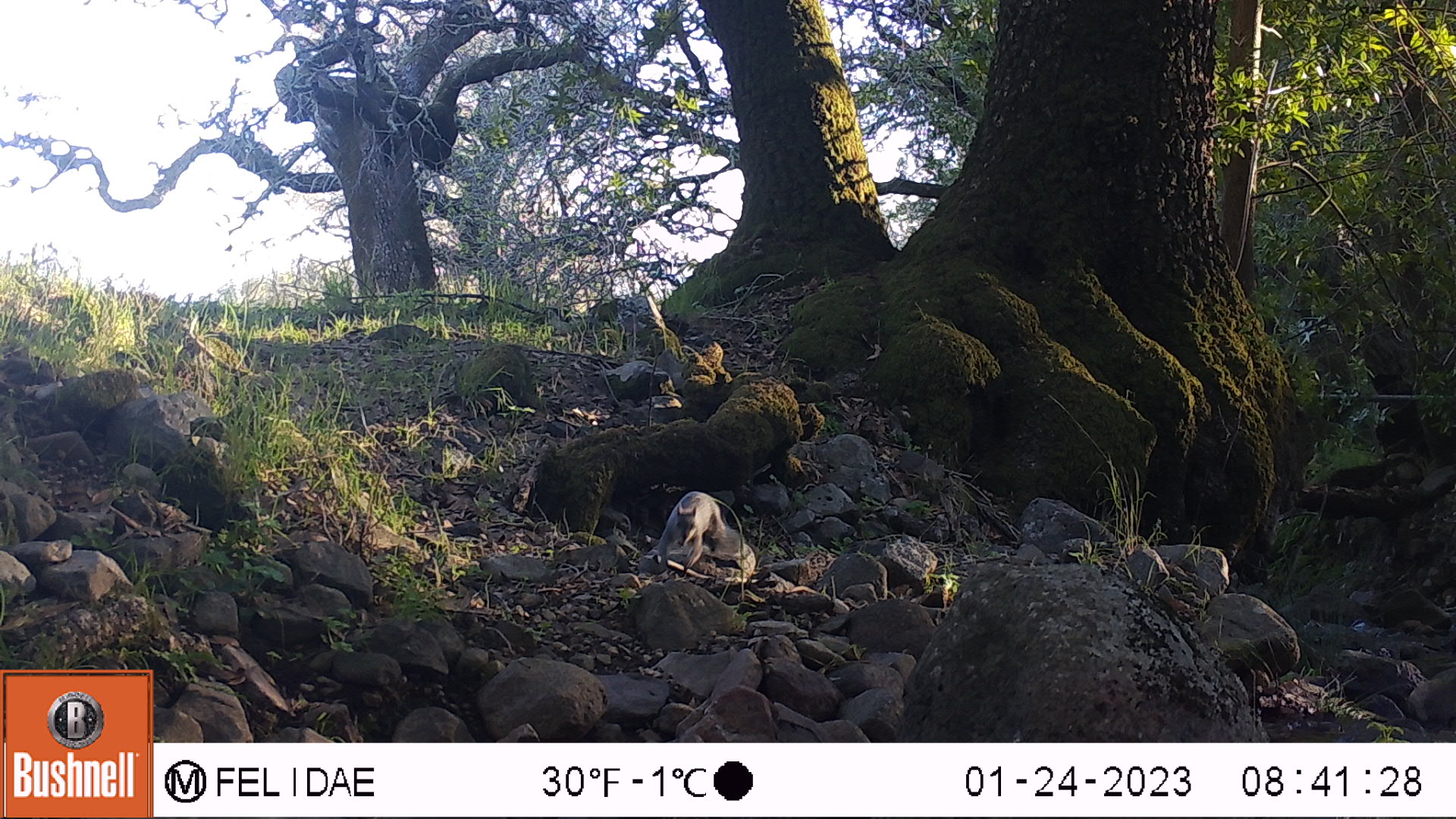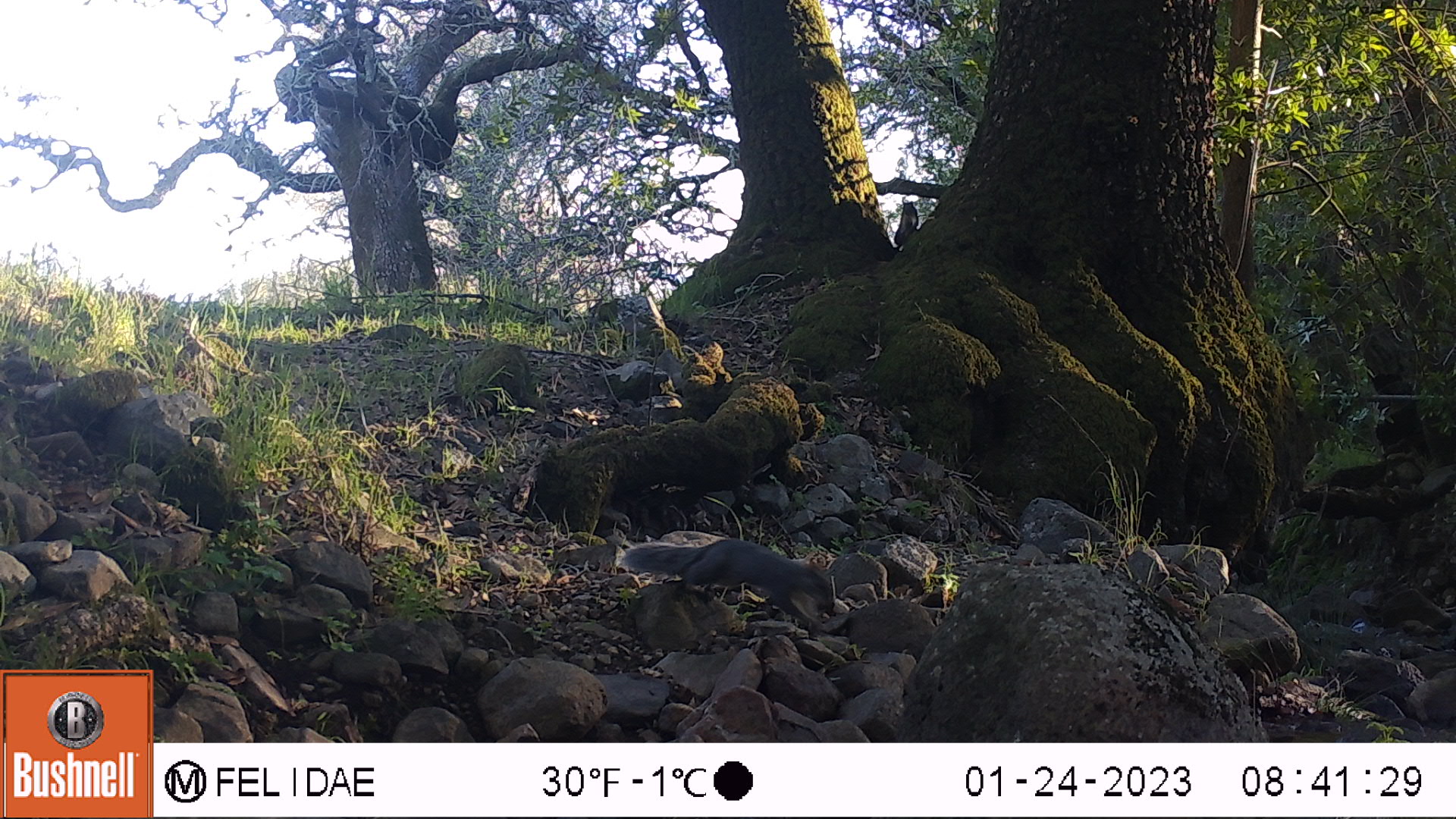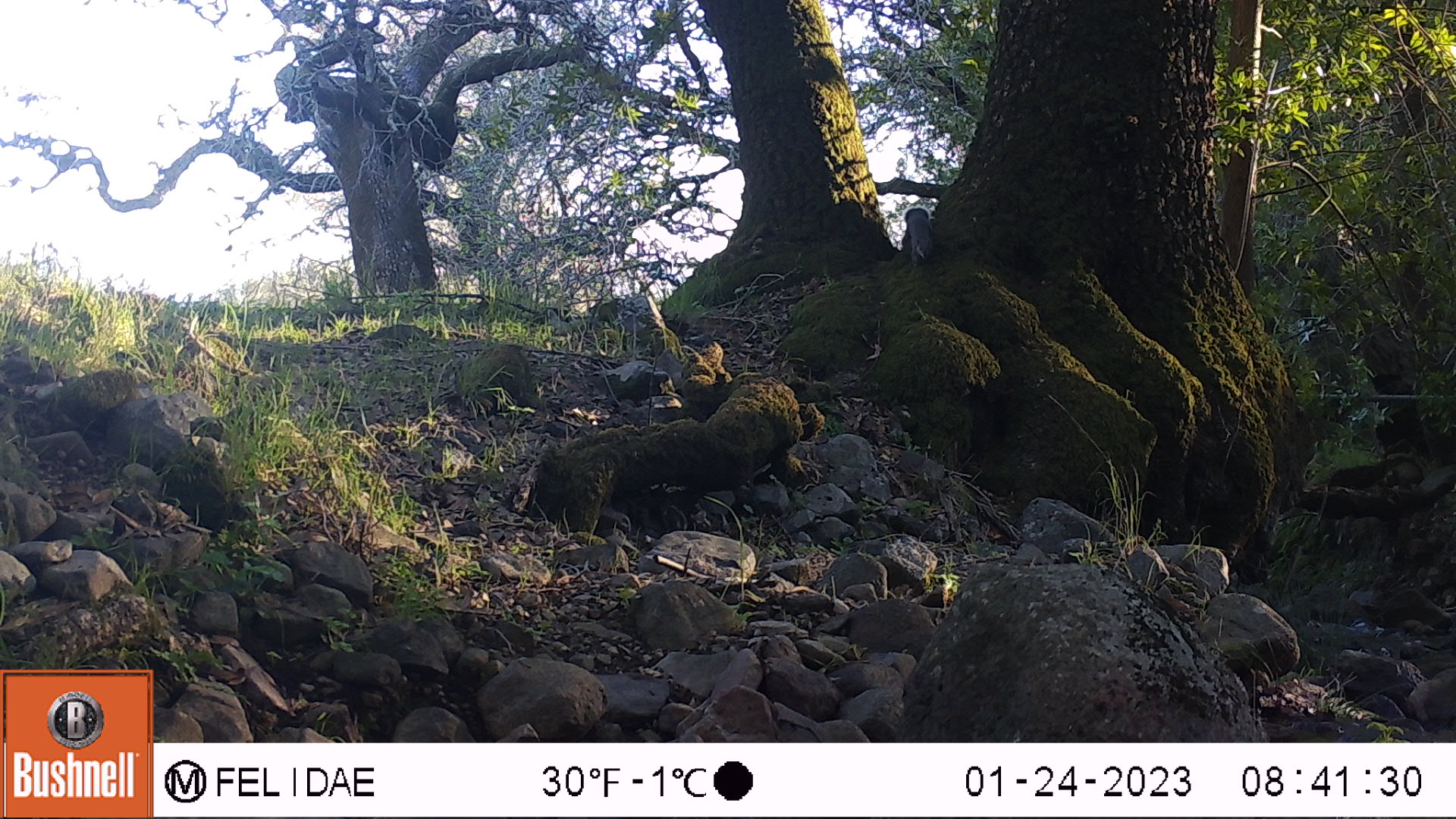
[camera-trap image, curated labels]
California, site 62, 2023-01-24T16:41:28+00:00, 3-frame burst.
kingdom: Animalia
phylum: Chordata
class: Mammalia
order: Rodentia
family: Sciuridae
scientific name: Sciuridae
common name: squirrel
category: unknown squirrel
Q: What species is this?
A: Unknown squirrel (squirrel) (Sciuridae).